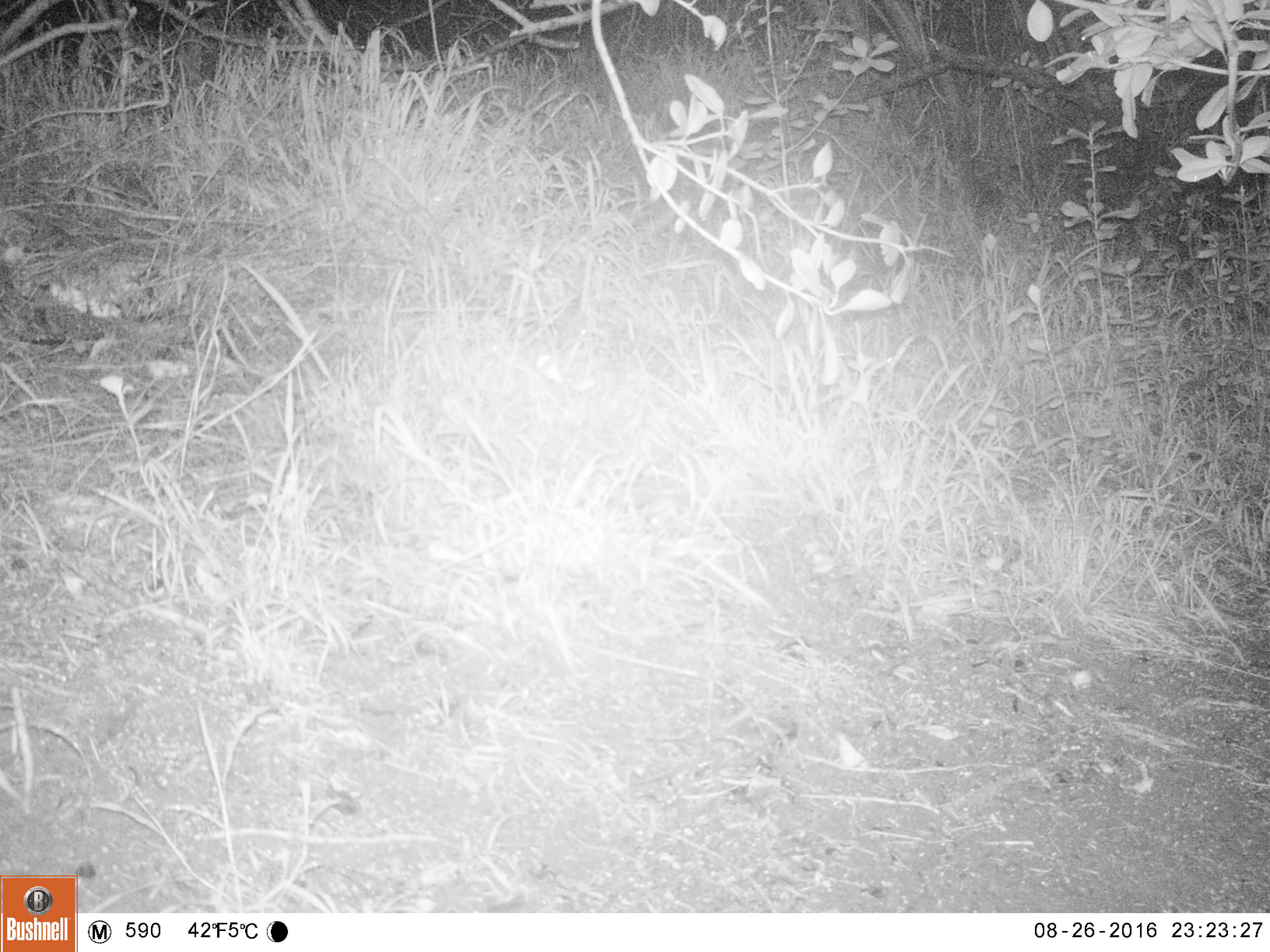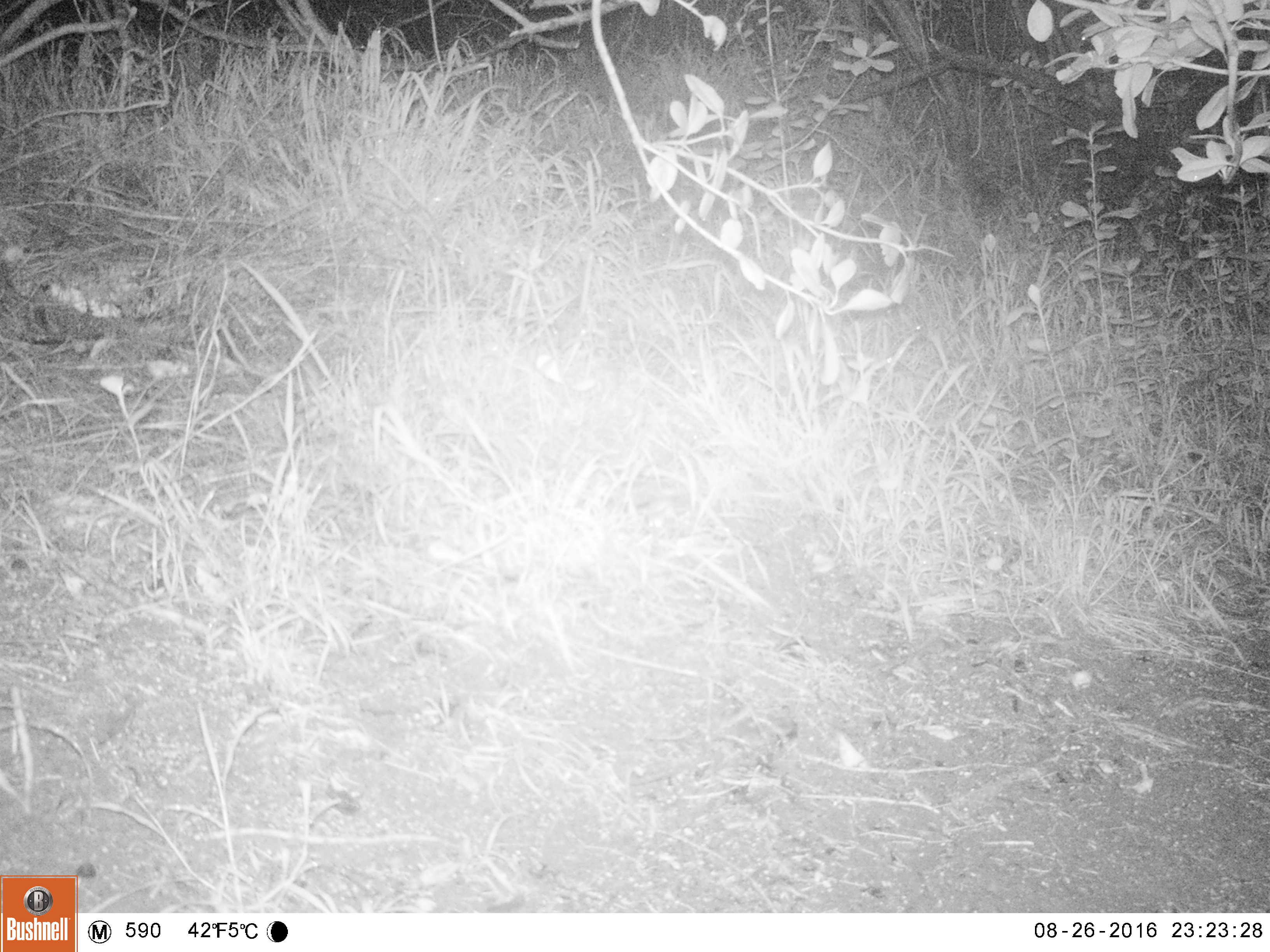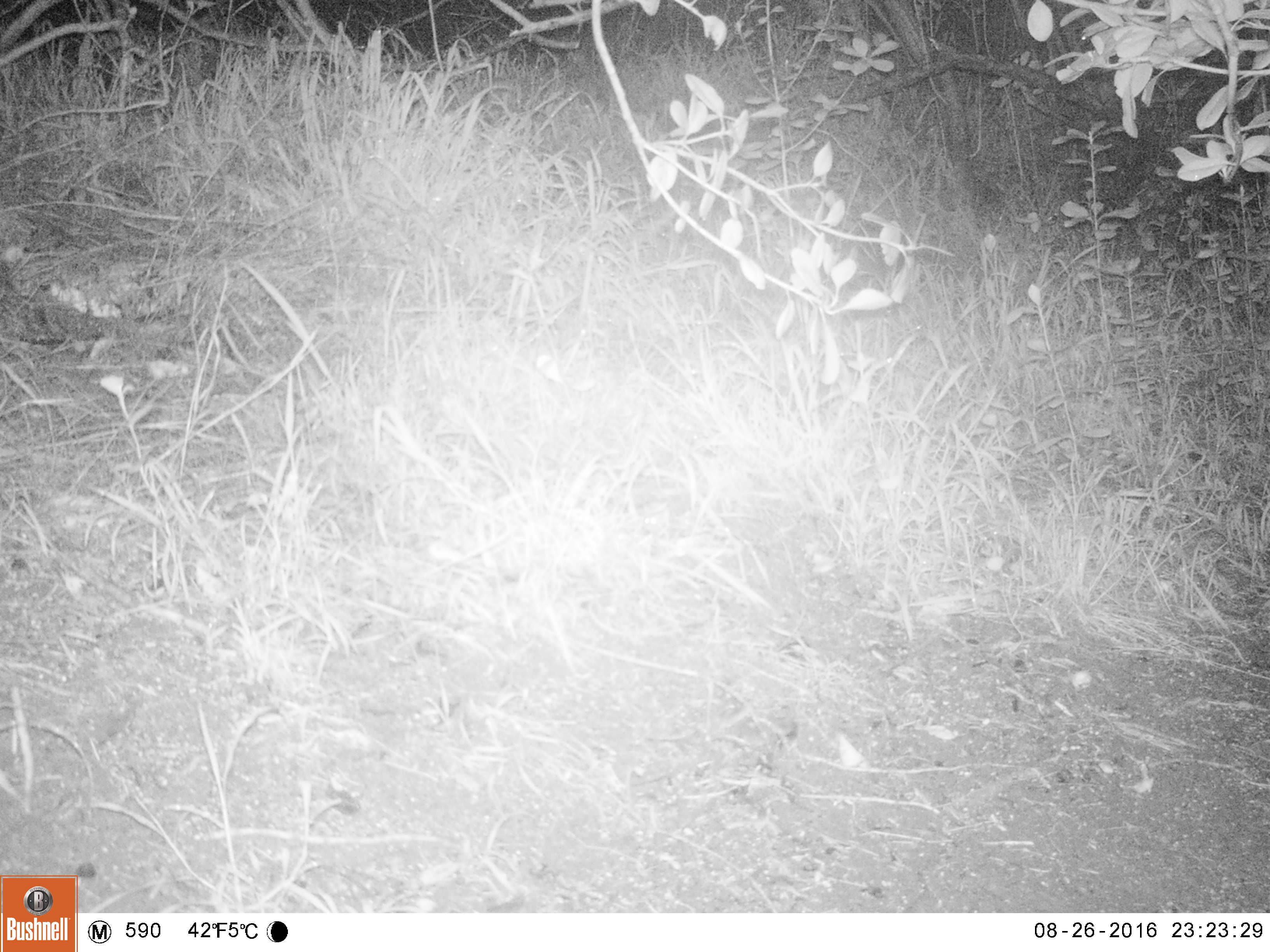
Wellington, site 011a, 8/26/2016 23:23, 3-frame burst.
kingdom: Animalia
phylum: Chordata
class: Mammalia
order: Rodentia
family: Muridae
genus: Mus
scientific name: Mus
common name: mouse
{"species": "mouse (Mus)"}